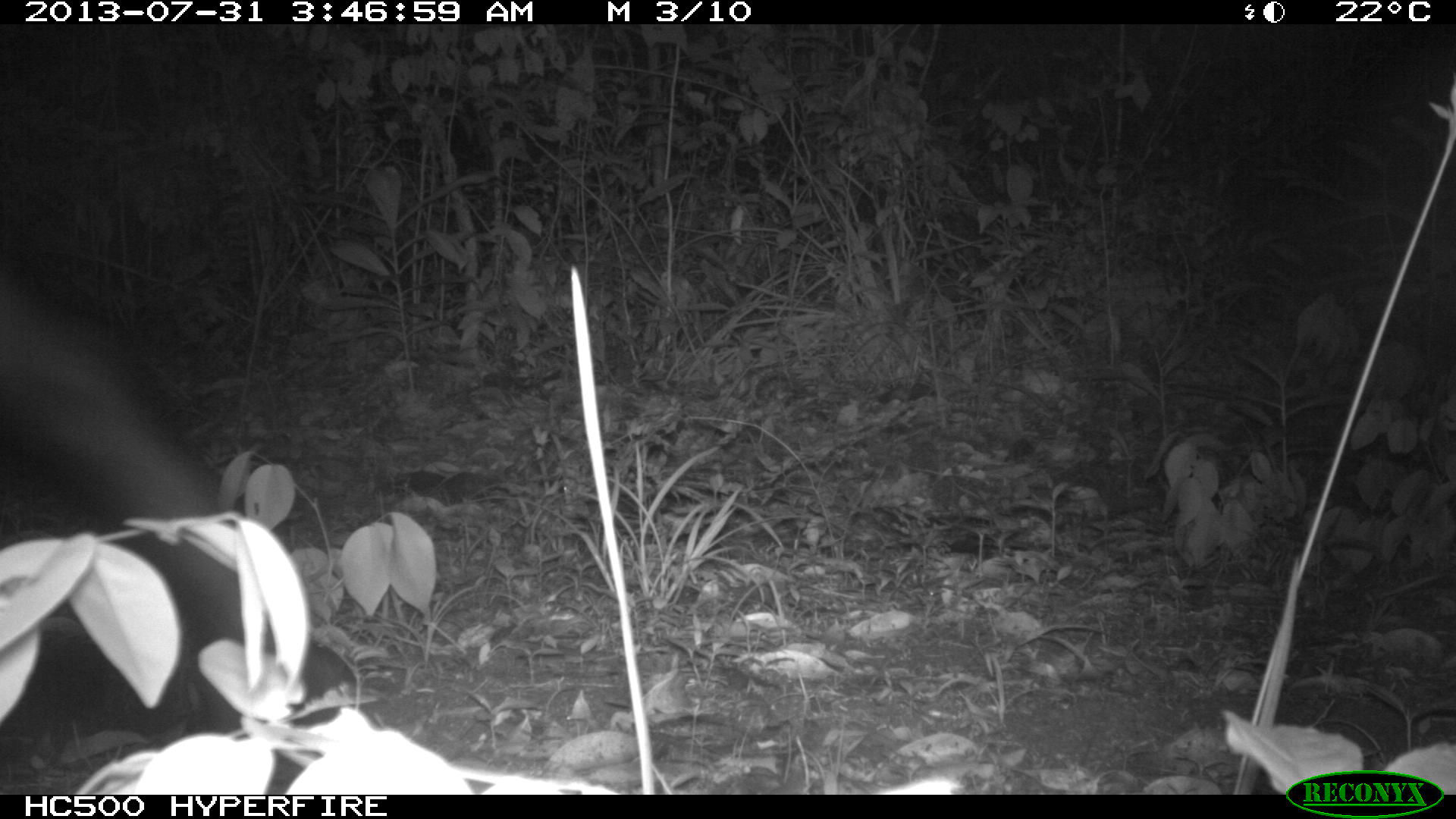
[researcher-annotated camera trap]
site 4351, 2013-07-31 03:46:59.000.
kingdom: Animalia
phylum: Chordata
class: Mammalia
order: Perissodactyla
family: Tapiridae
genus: Tapirus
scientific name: Tapirus bairdii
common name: baird's tapir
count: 1